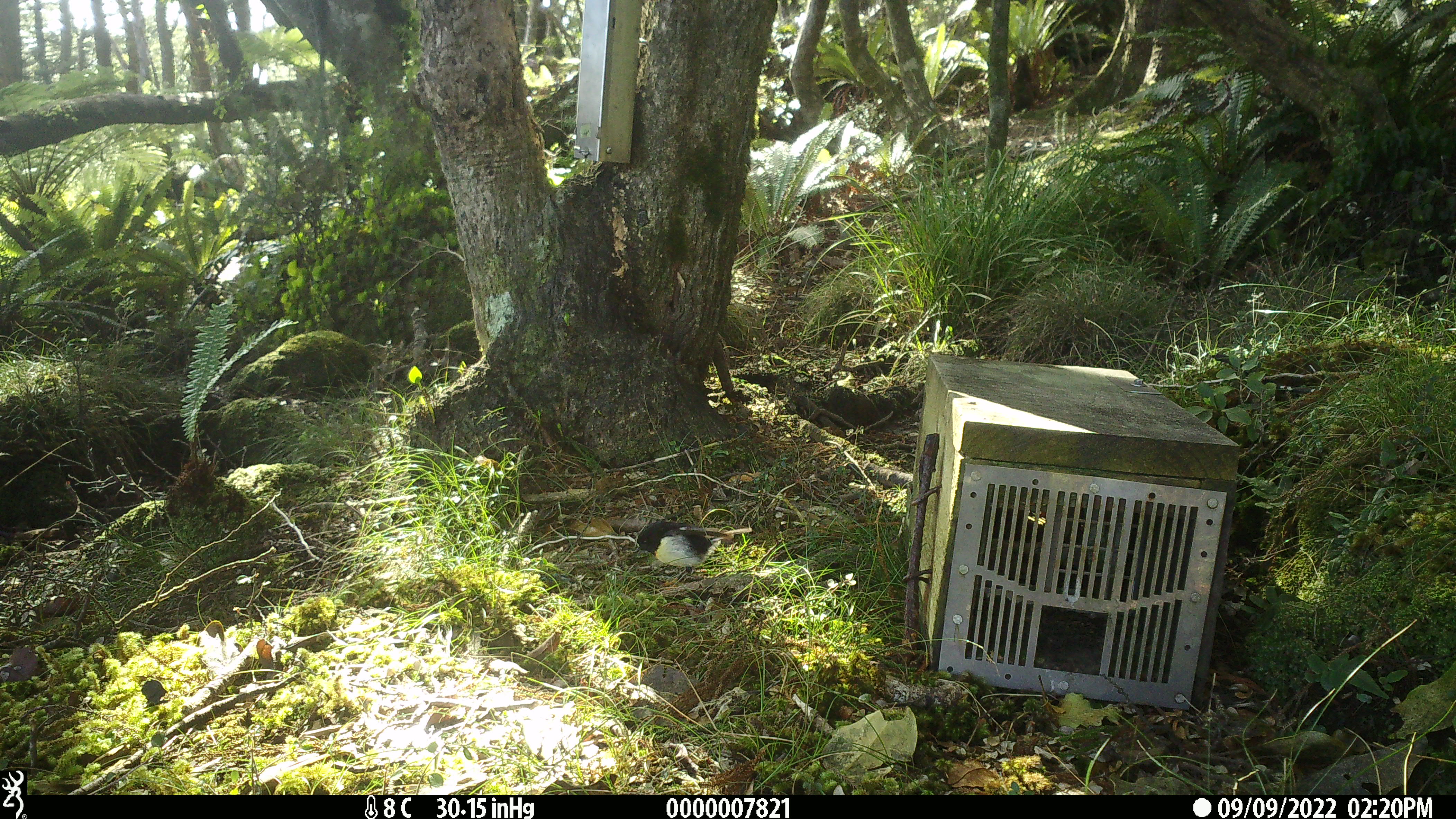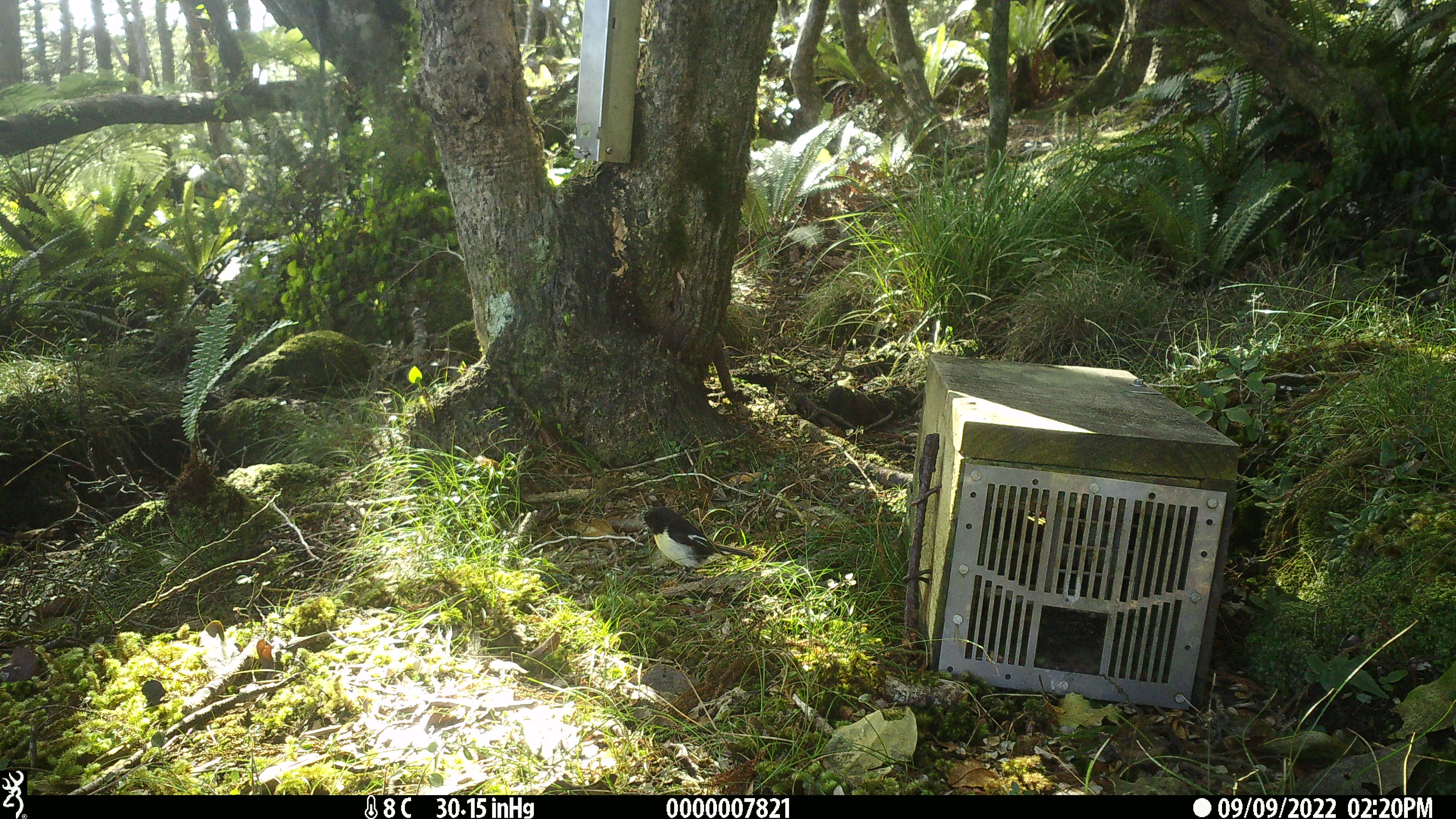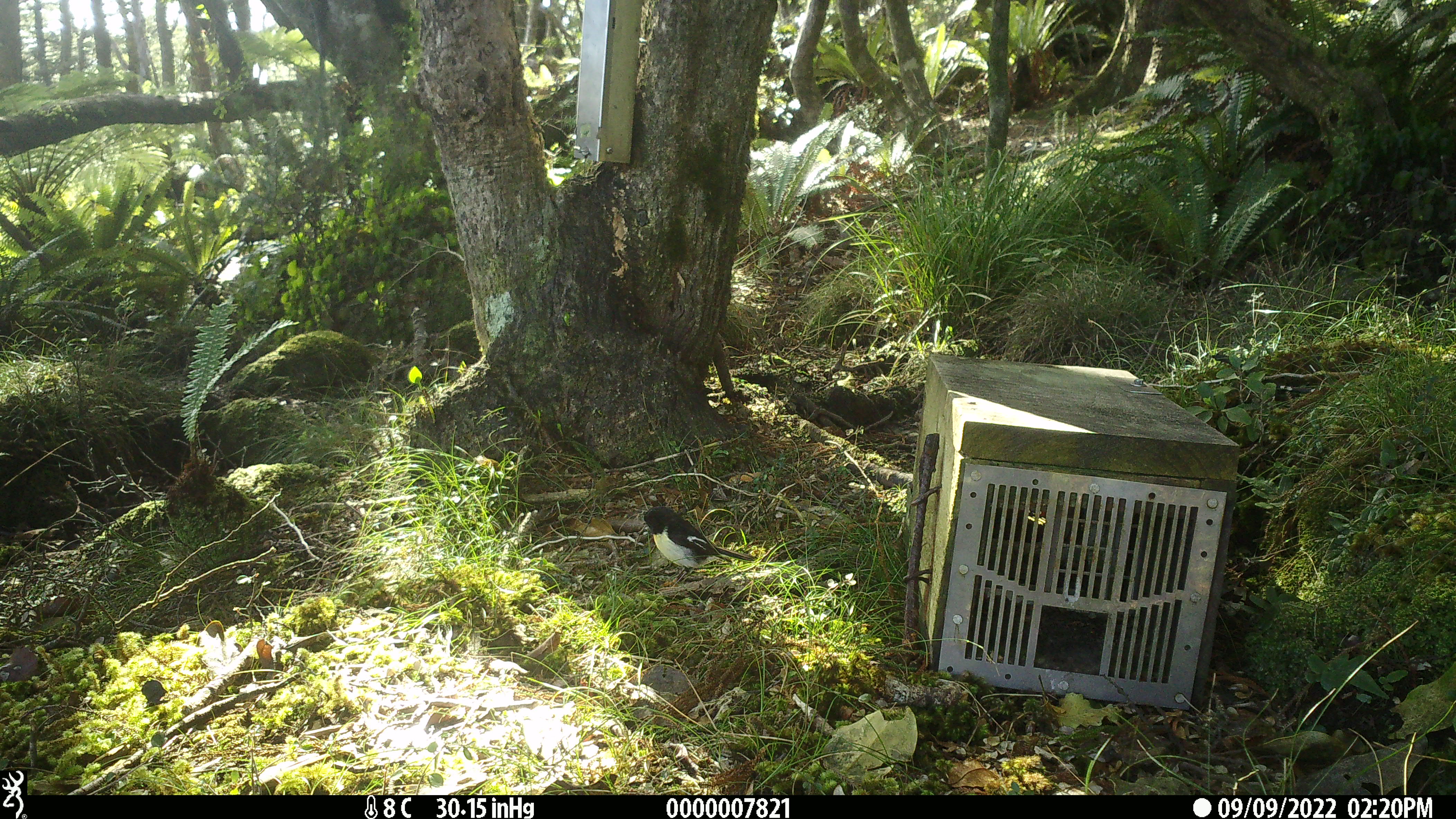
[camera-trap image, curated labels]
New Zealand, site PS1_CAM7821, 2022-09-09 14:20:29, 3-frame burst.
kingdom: Animalia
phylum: Chordata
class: Aves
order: Passeriformes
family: Petroicidae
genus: Petroica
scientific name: Petroica macrocephala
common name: tomtit